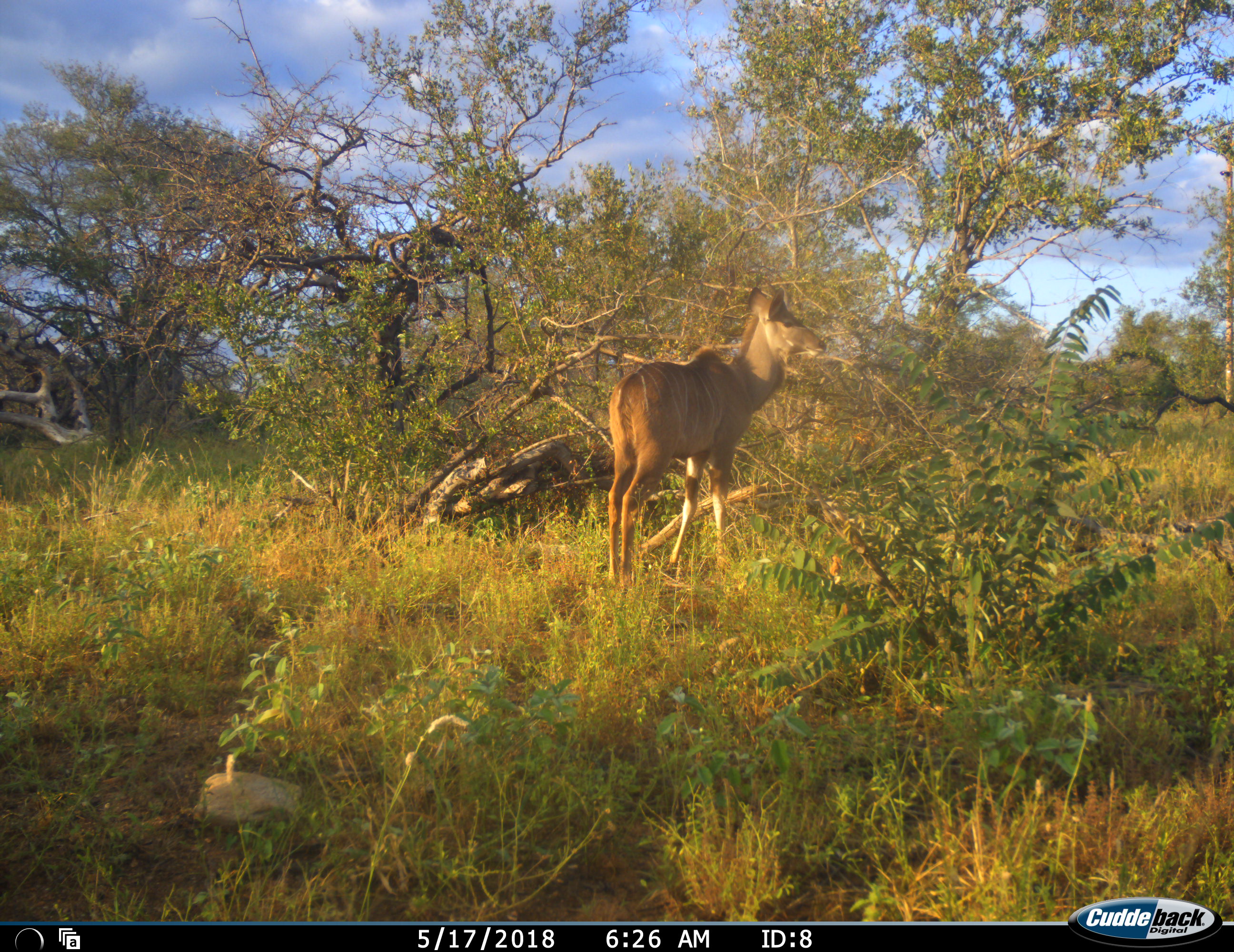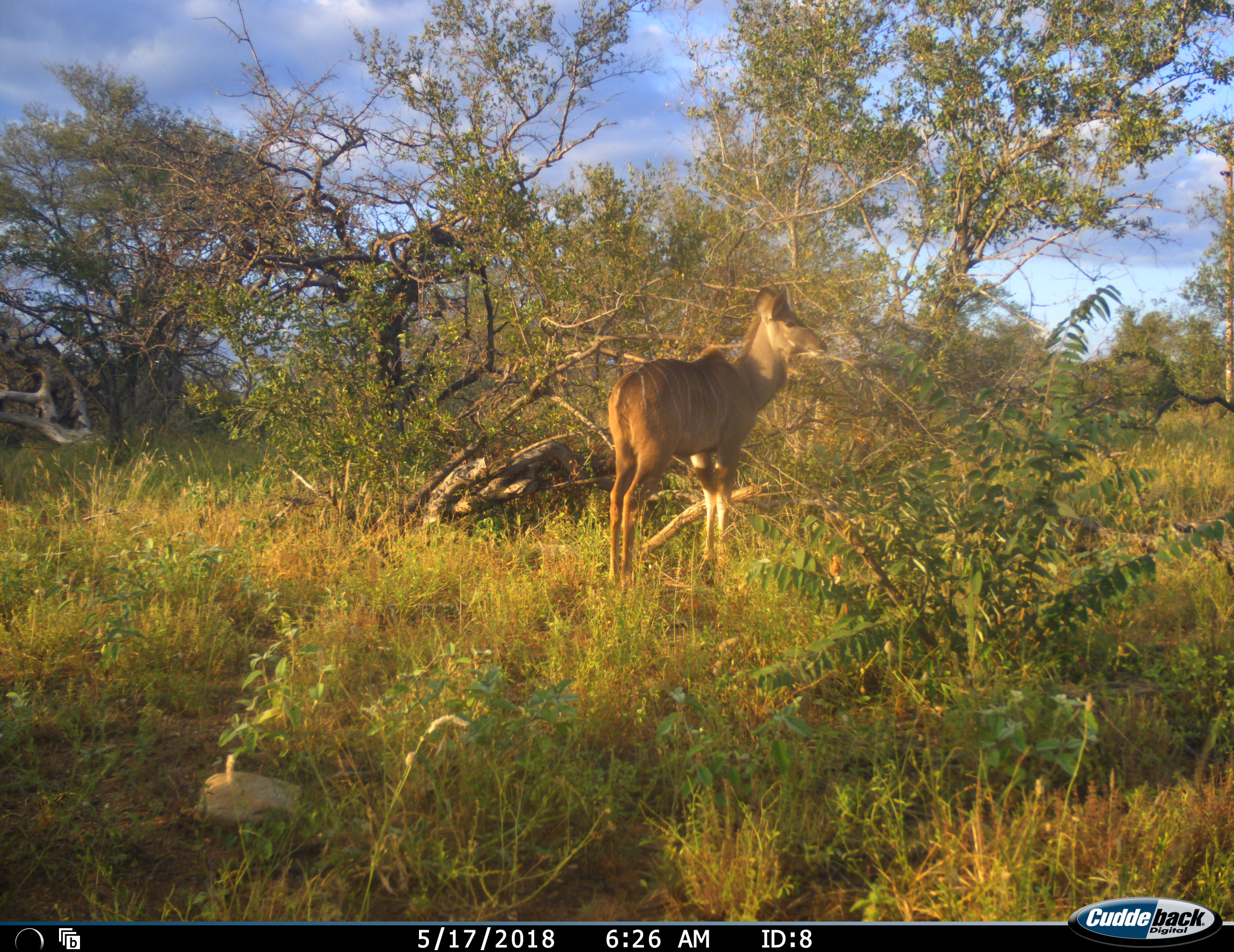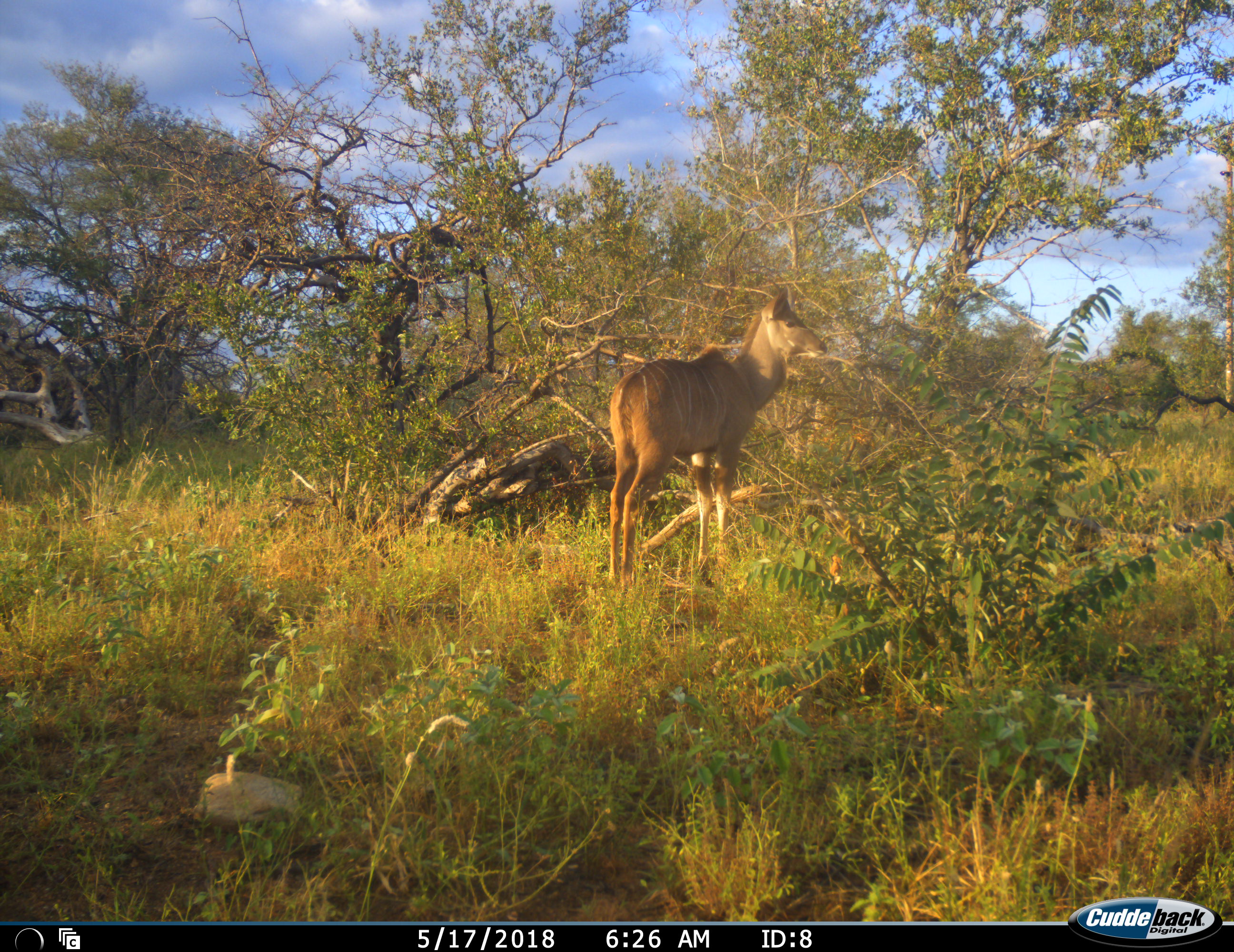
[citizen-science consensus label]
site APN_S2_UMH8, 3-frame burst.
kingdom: Animalia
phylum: Chordata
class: Mammalia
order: Artiodactyla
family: Bovidae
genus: Tragelaphus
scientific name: Tragelaphus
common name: kudu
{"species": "kudu (Tragelaphus)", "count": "1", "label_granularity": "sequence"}